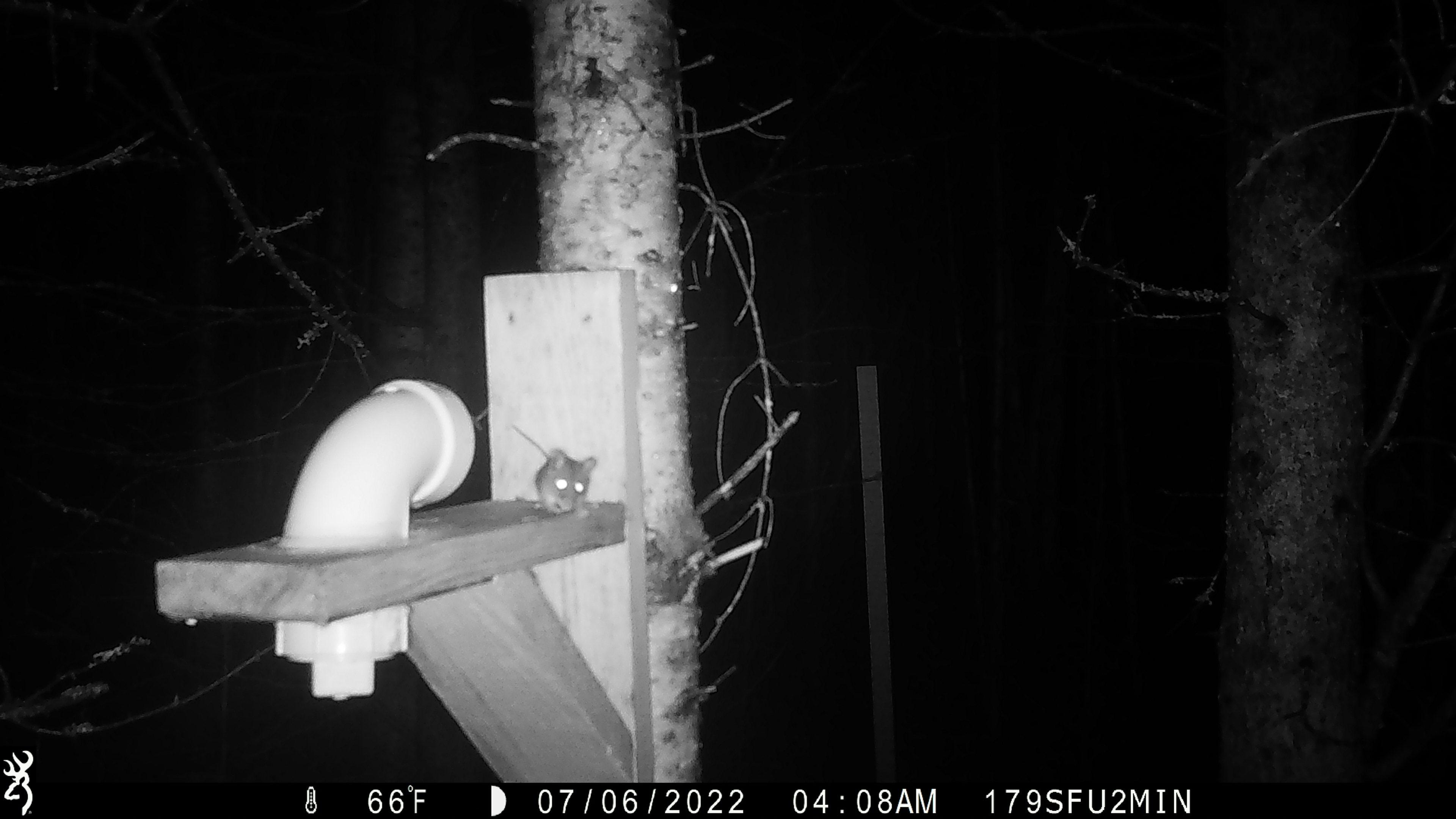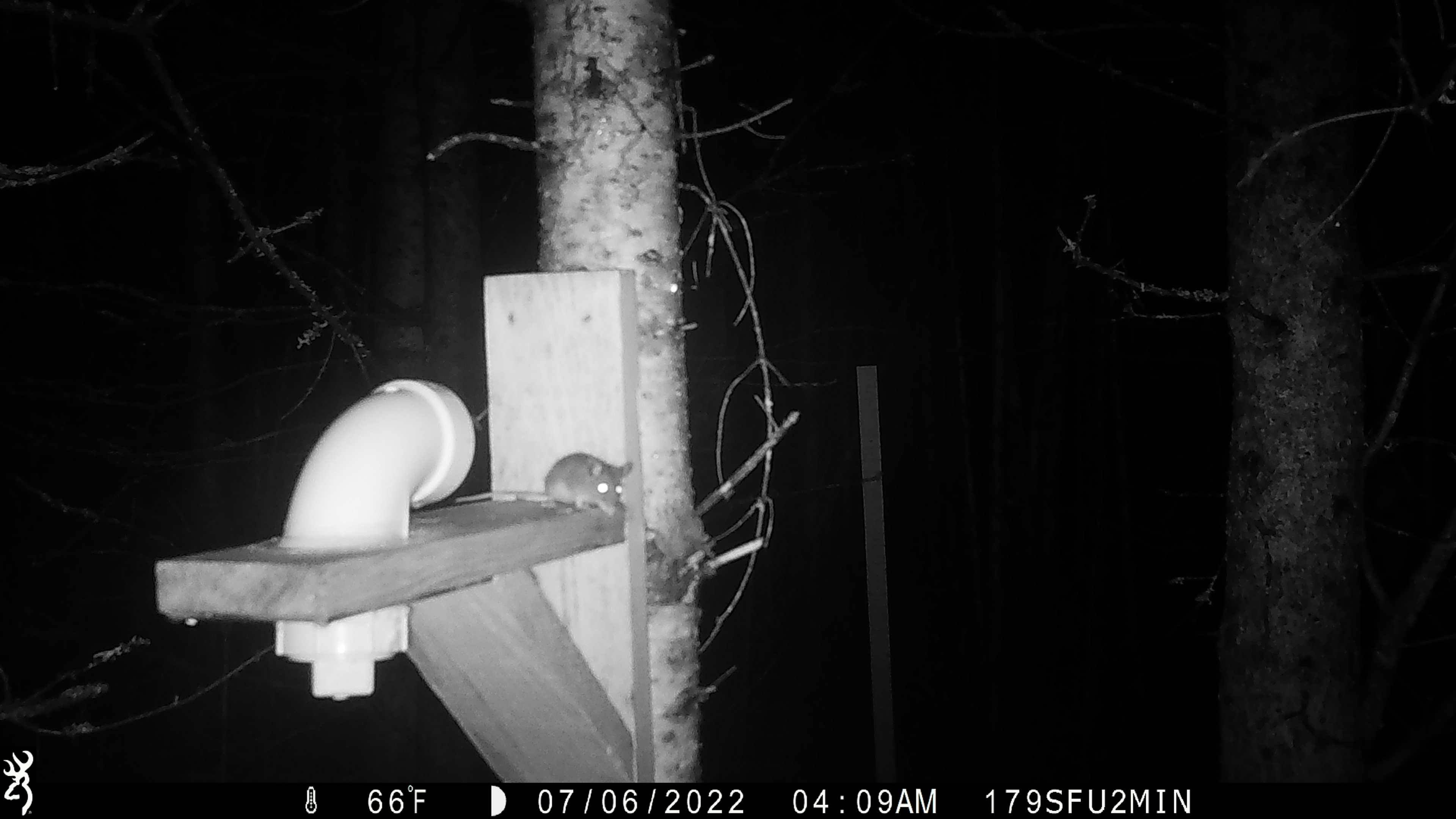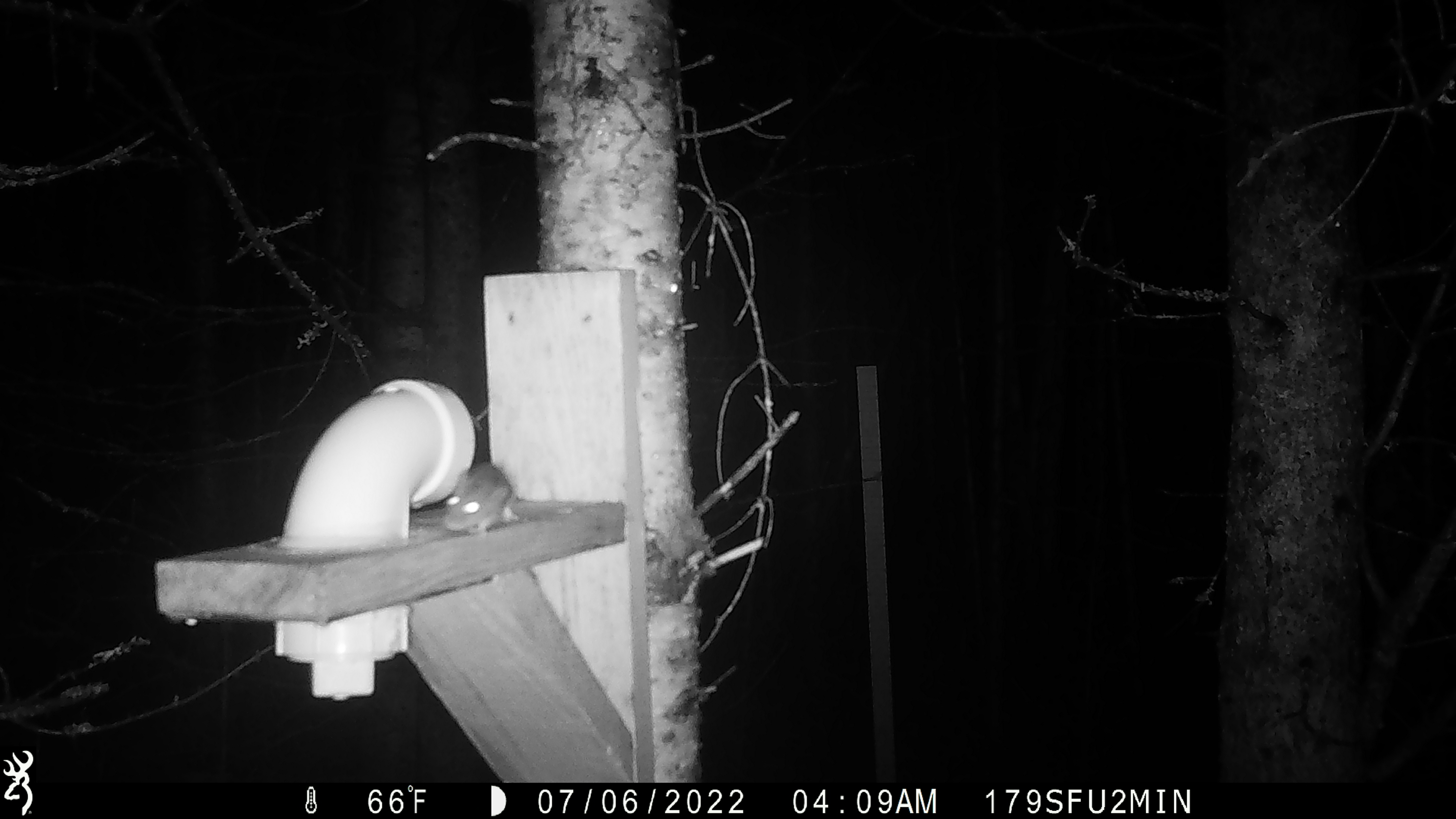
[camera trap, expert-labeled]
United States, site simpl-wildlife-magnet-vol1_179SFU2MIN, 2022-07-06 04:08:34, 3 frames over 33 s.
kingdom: Animalia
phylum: Chordata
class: Mammalia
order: Rodentia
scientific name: Rodentia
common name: mouse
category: mouse sp.